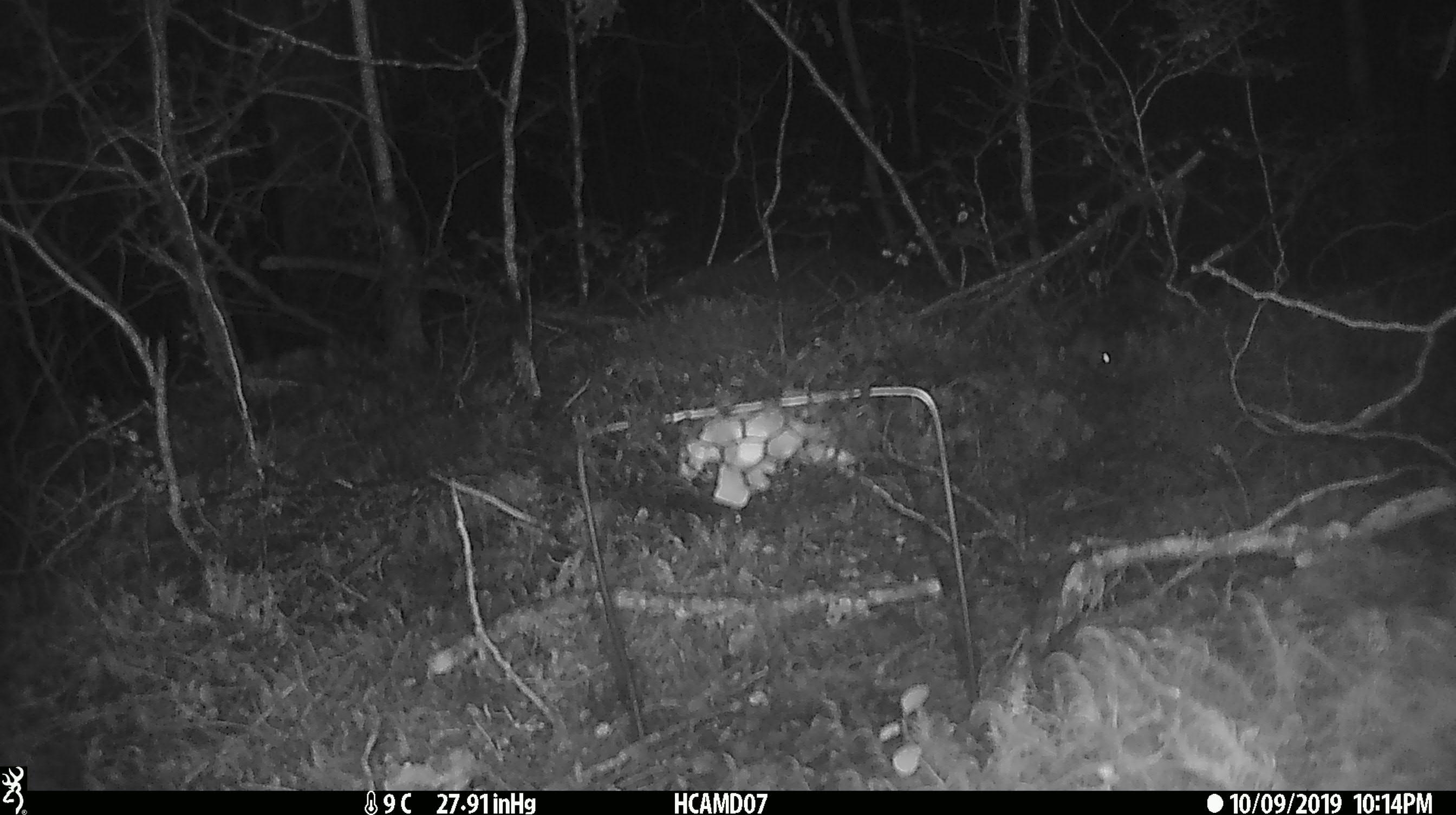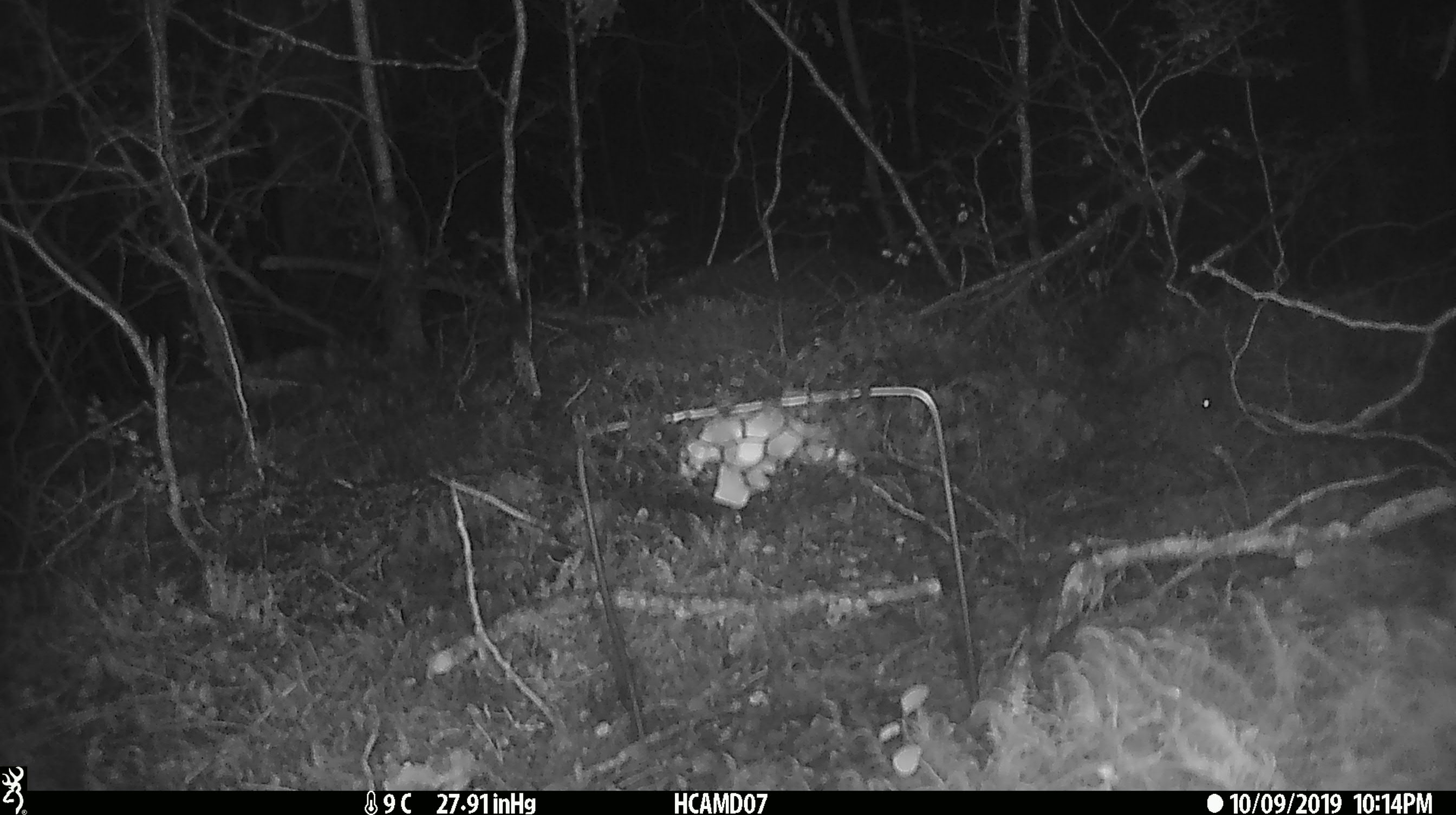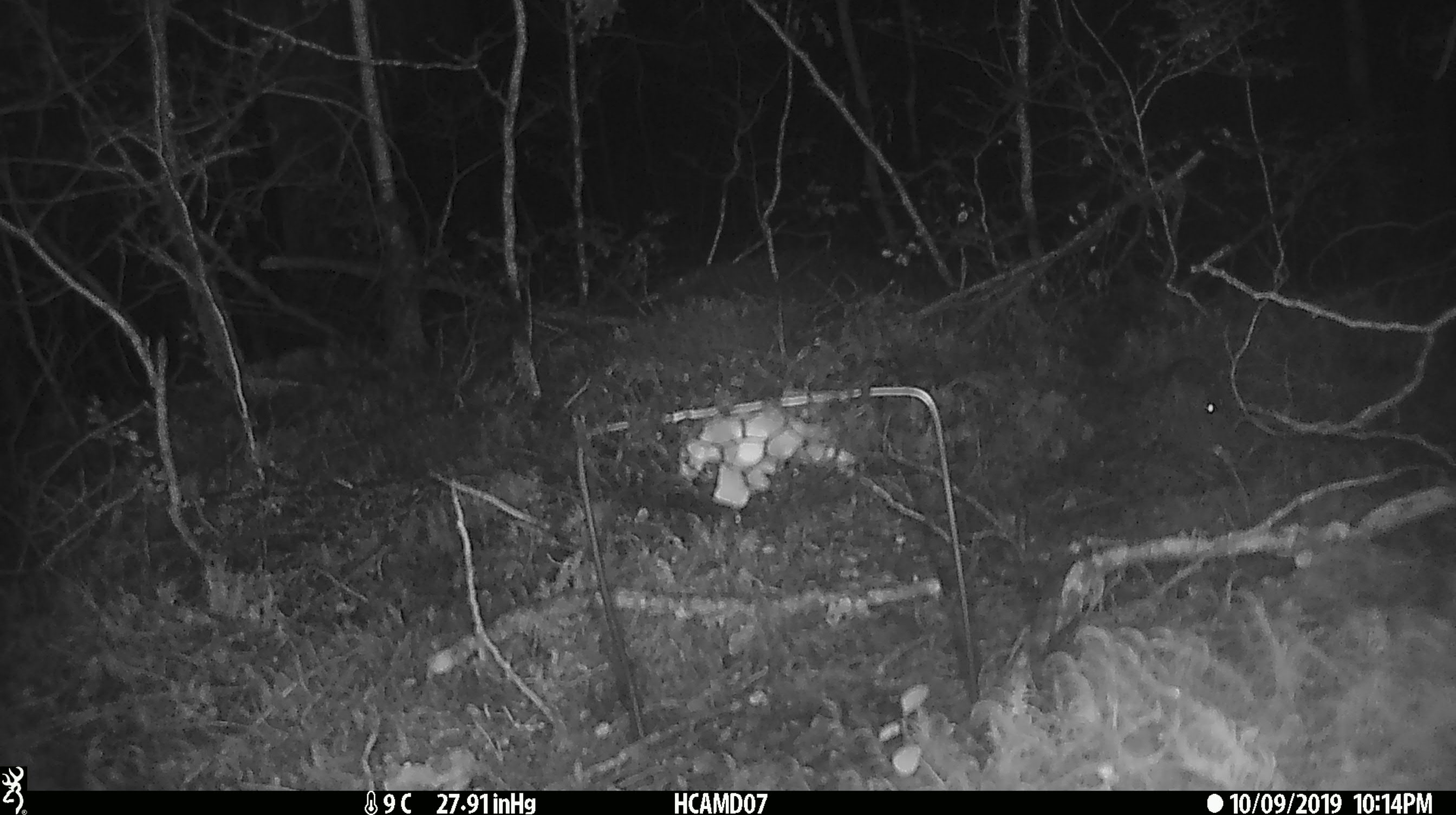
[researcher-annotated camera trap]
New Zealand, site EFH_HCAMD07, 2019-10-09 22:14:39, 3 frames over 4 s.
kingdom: Animalia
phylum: Chordata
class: Mammalia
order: Rodentia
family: Muridae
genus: Mus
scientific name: Mus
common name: mouse